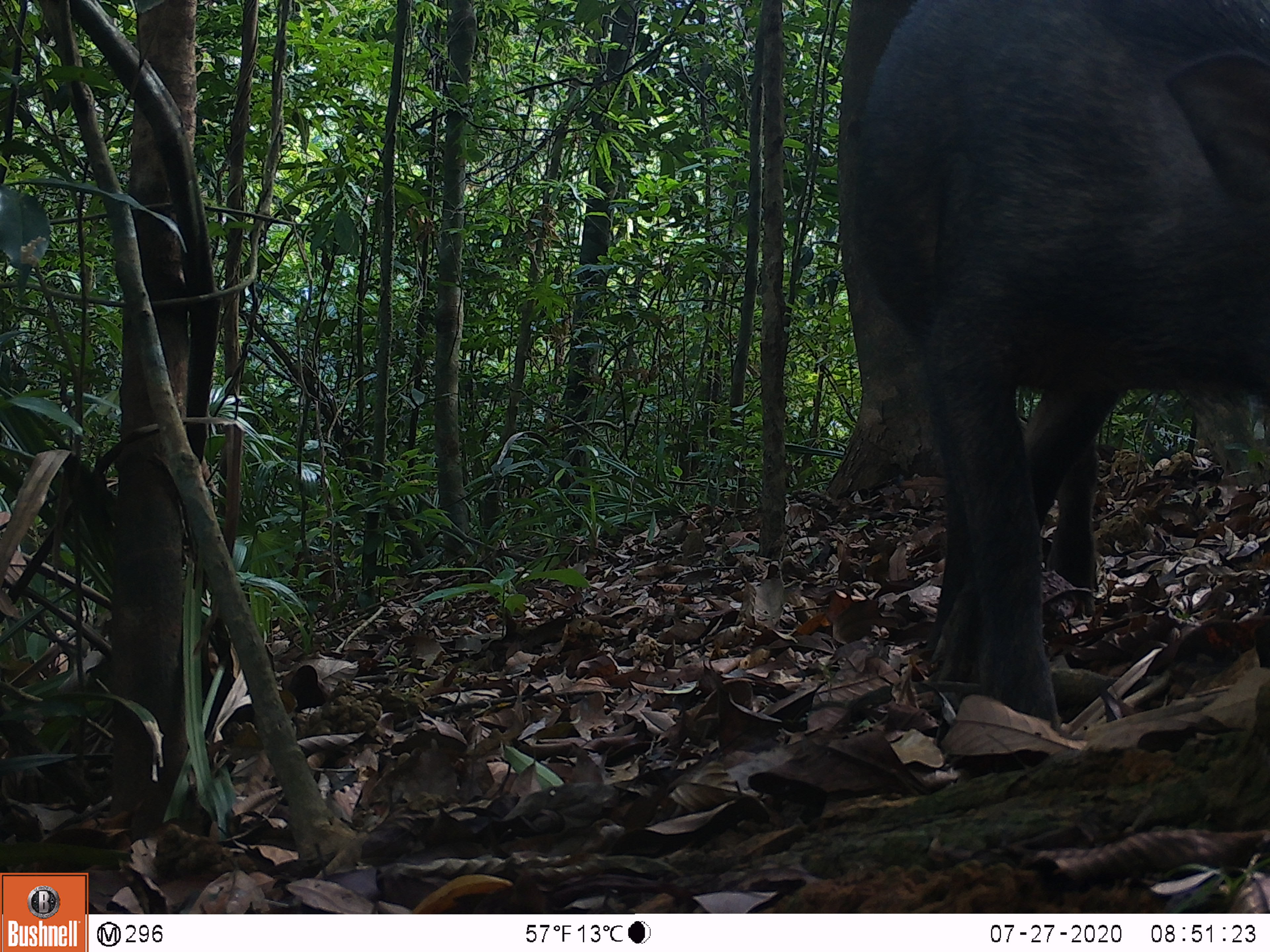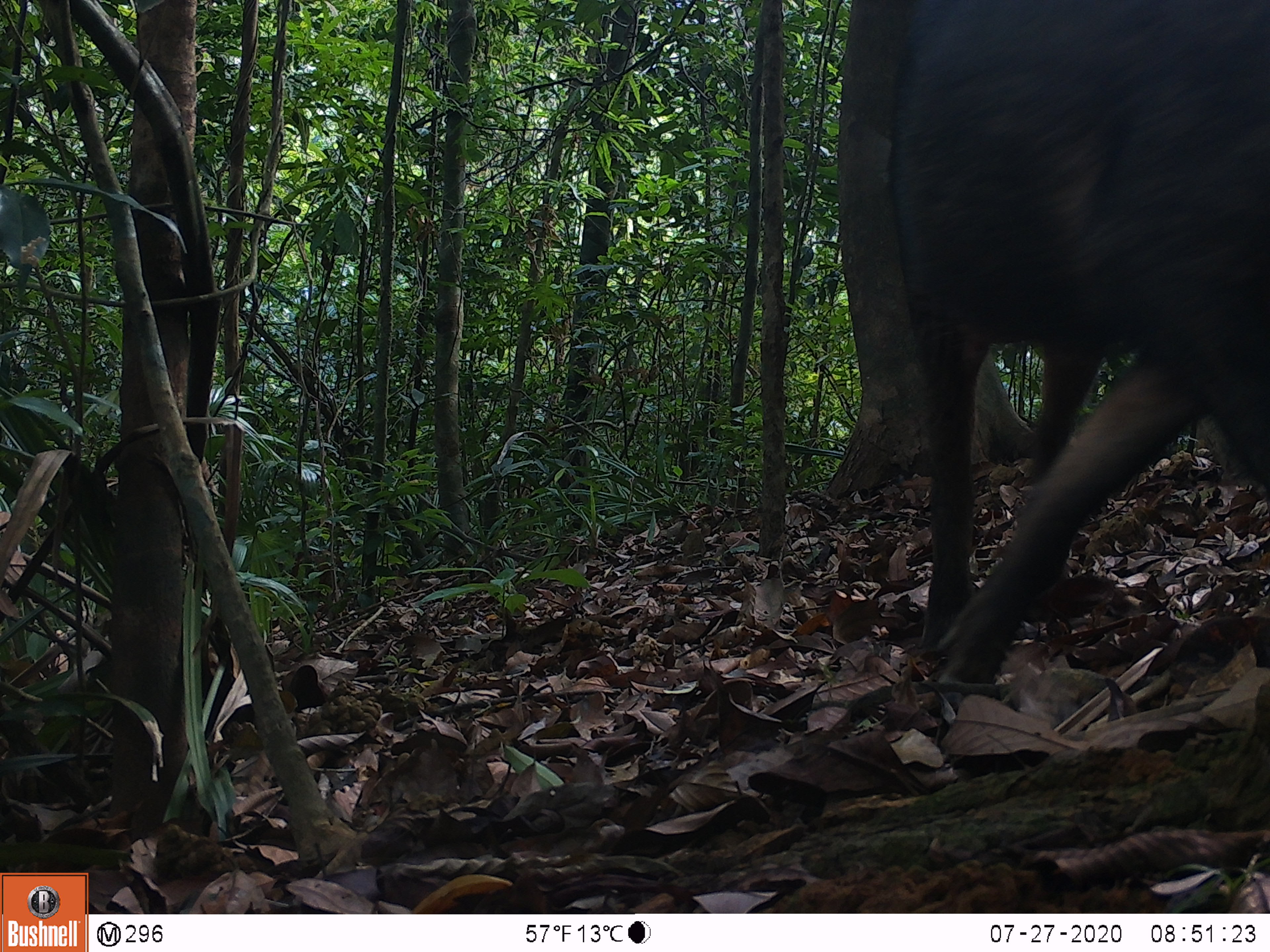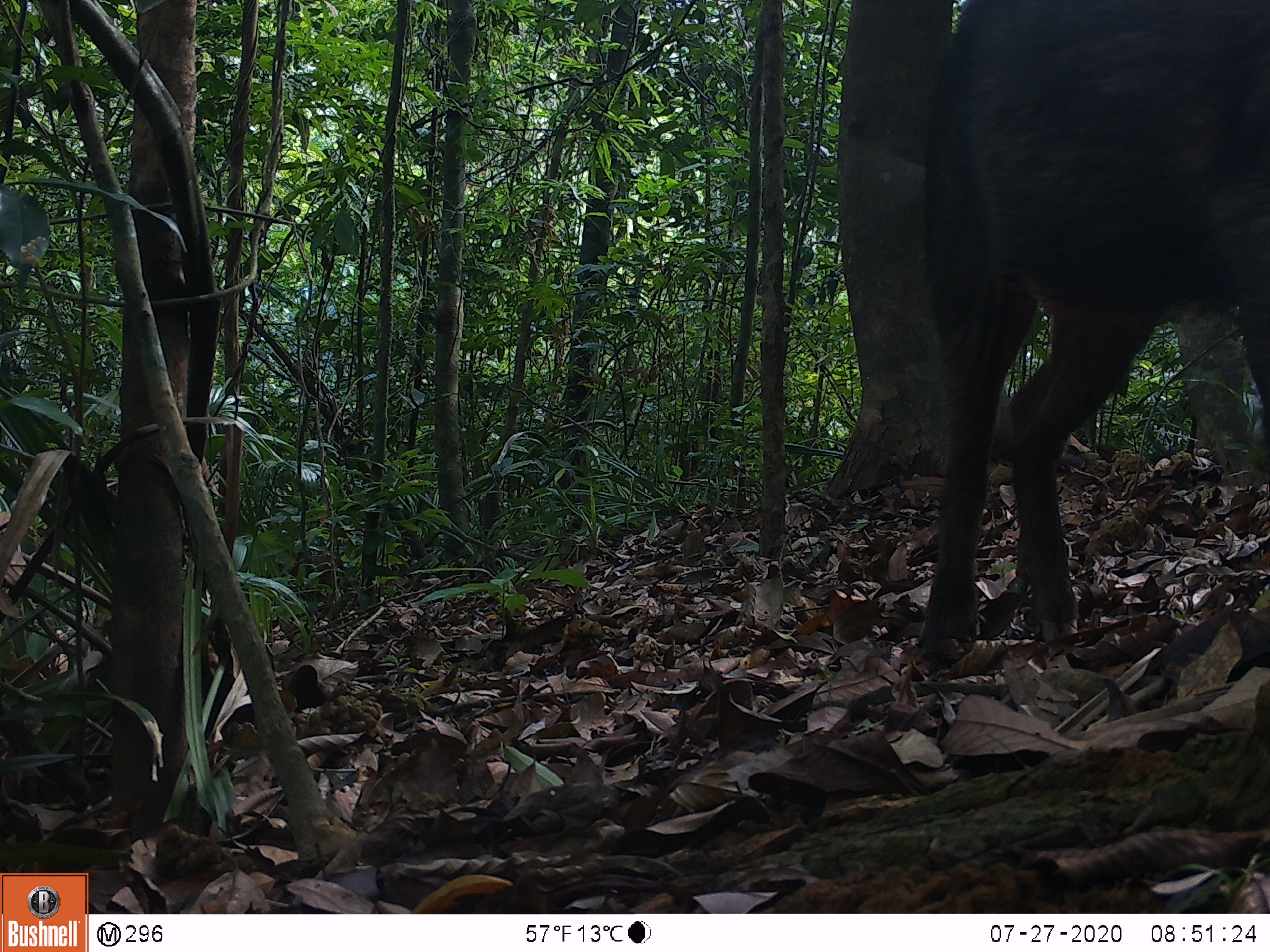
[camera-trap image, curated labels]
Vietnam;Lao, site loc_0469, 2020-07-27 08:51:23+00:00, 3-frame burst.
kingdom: Animalia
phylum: Chordata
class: Mammalia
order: Artiodactyla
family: Suidae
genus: Sus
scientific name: Sus scrofa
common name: eurasian wild pig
Eurasian wild pig (Sus scrofa). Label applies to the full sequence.